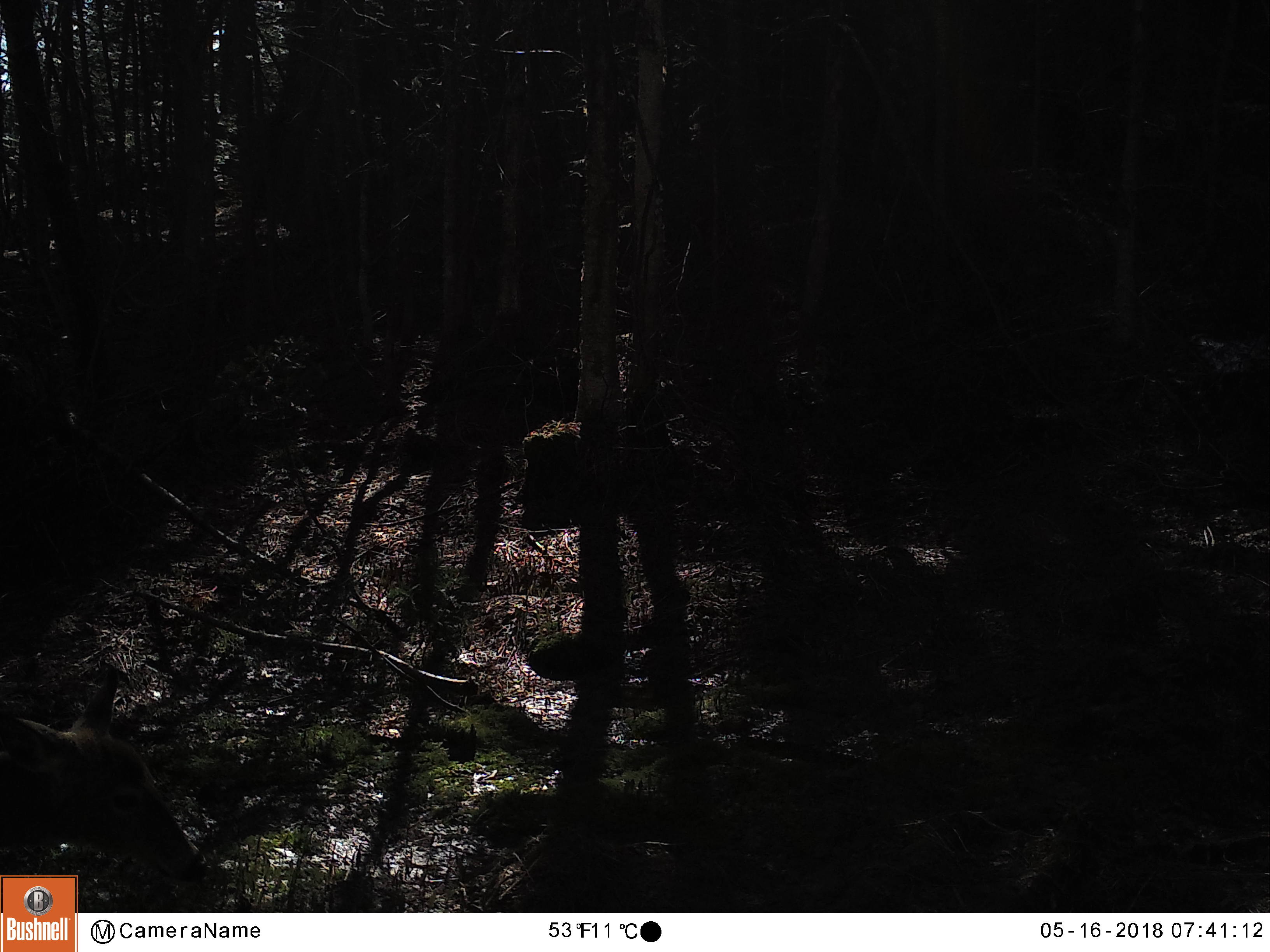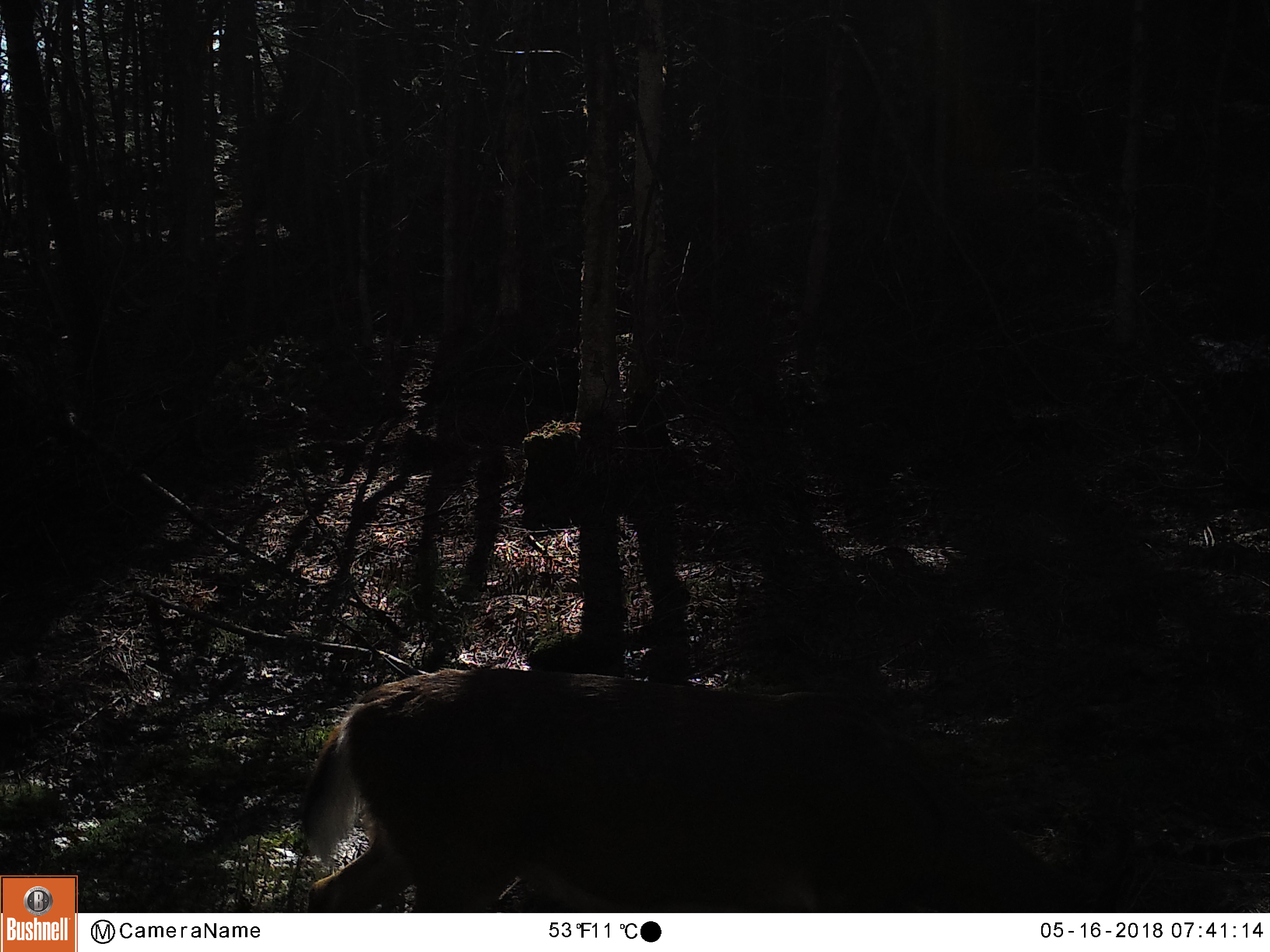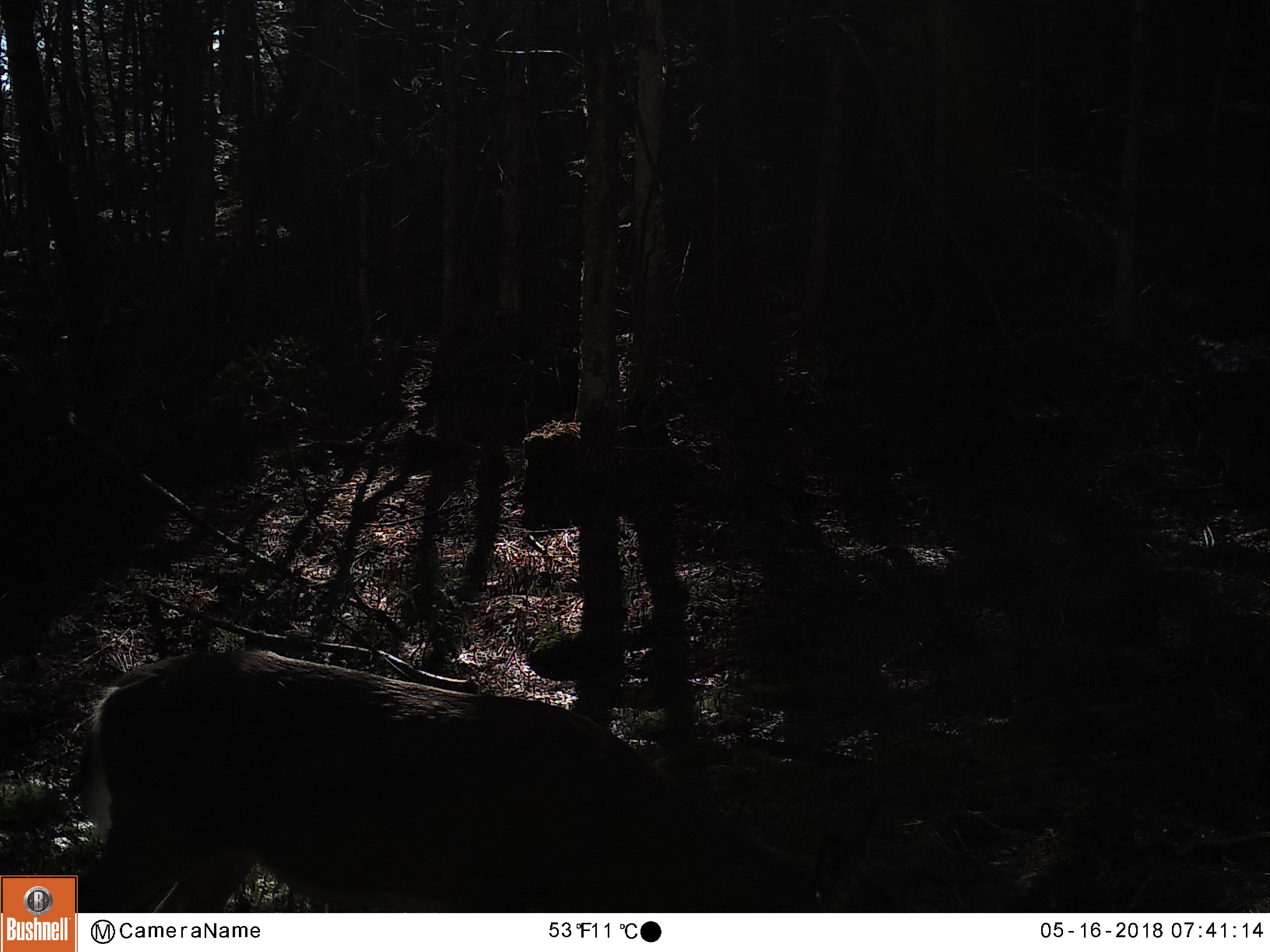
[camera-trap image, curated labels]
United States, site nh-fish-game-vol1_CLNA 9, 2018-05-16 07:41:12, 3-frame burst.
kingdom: Animalia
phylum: Chordata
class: Mammalia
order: Artiodactyla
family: Cervidae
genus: Odocoileus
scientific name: Odocoileus virginianus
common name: white-tailed deer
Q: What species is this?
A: White-tailed deer (Odocoileus virginianus).